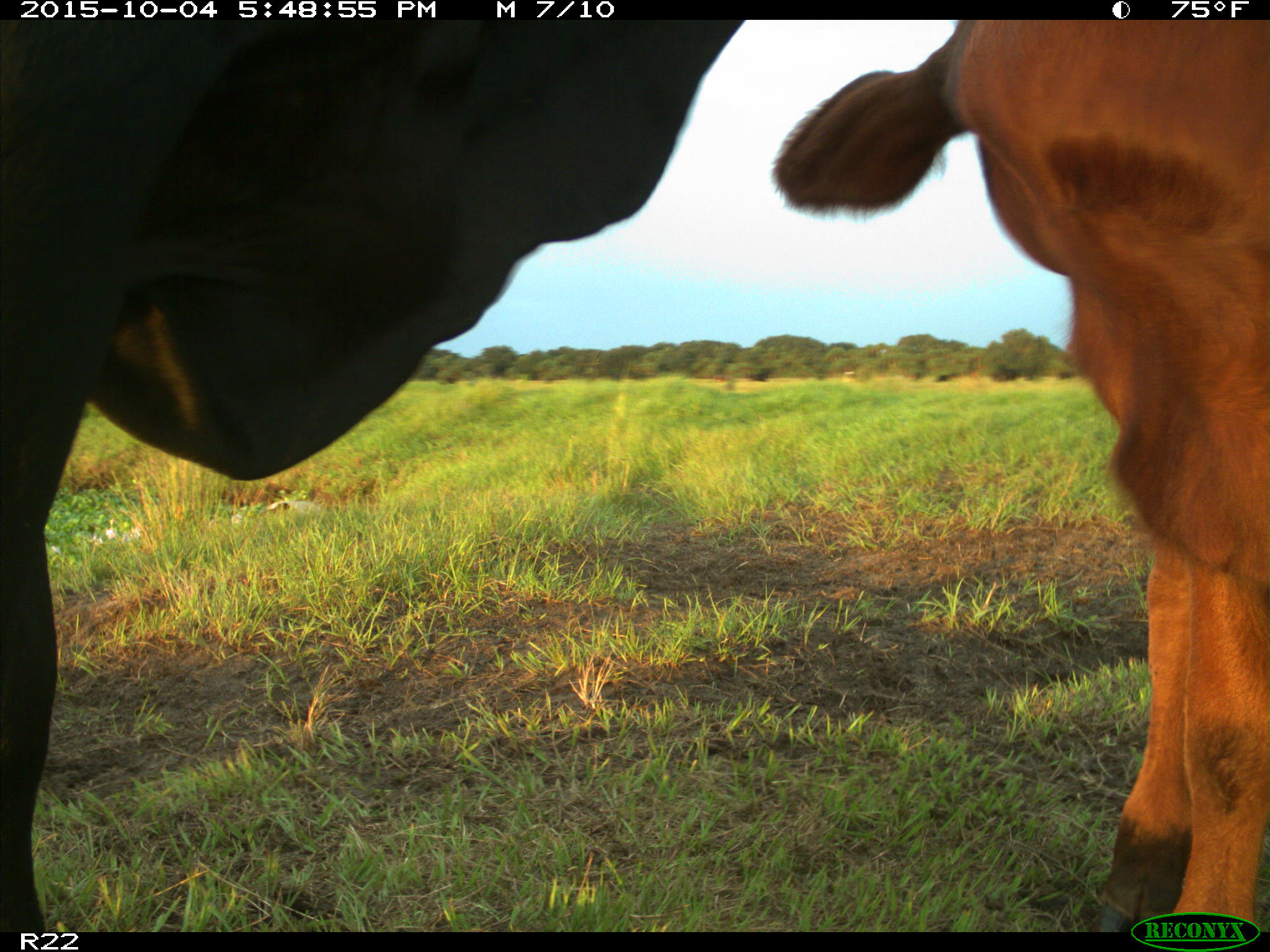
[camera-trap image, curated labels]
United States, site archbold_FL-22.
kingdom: Animalia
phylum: Chordata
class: Mammalia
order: Artiodactyla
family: Bovidae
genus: Bos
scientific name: Bos taurus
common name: domestic cow